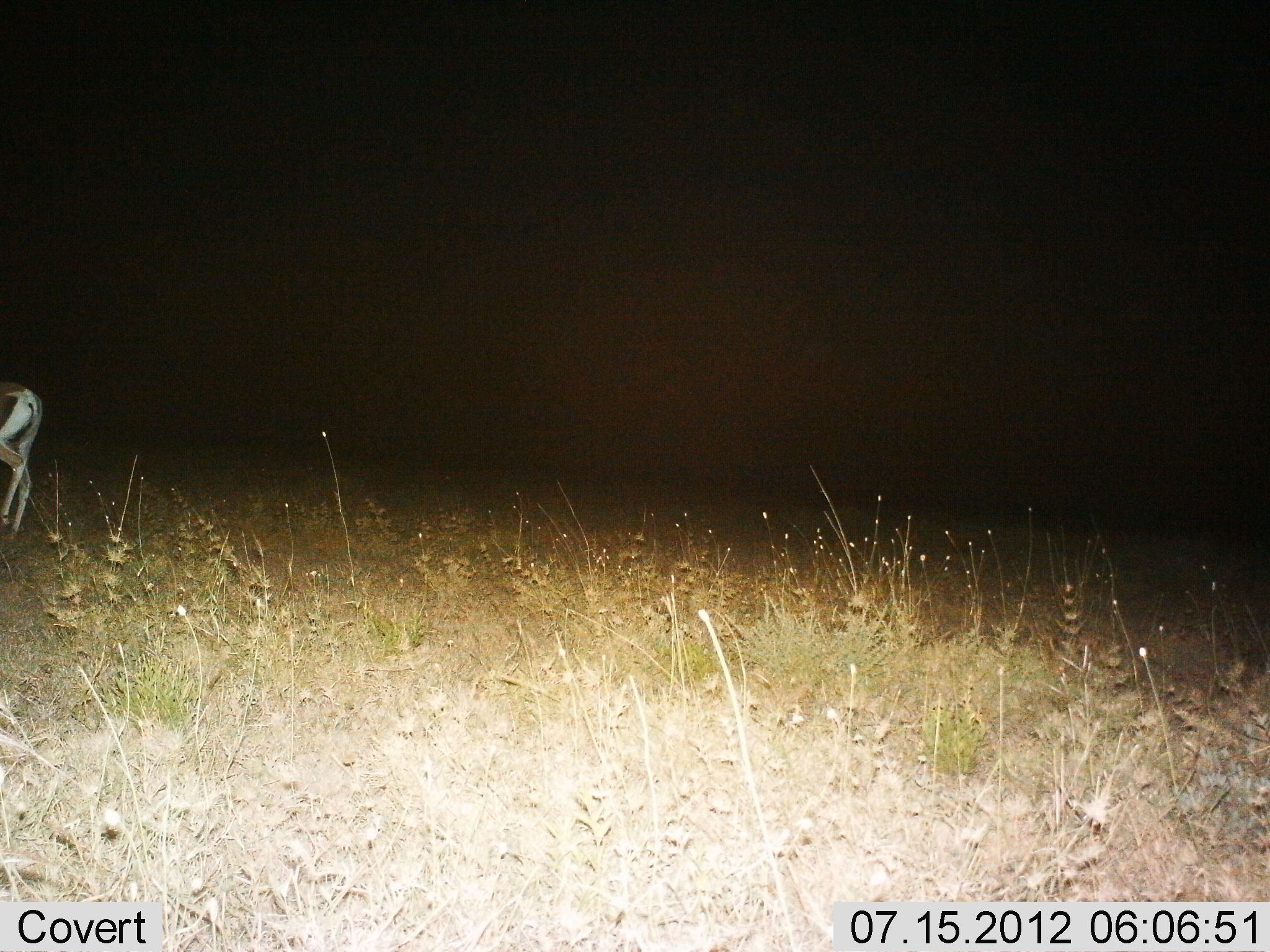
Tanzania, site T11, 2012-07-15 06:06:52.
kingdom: Animalia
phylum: Chordata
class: Mammalia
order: Artiodactyla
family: Bovidae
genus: Nanger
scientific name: Nanger granti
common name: grant's gazelle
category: gazellegrants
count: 1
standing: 60%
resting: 0%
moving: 50%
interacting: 0%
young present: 0%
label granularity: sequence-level